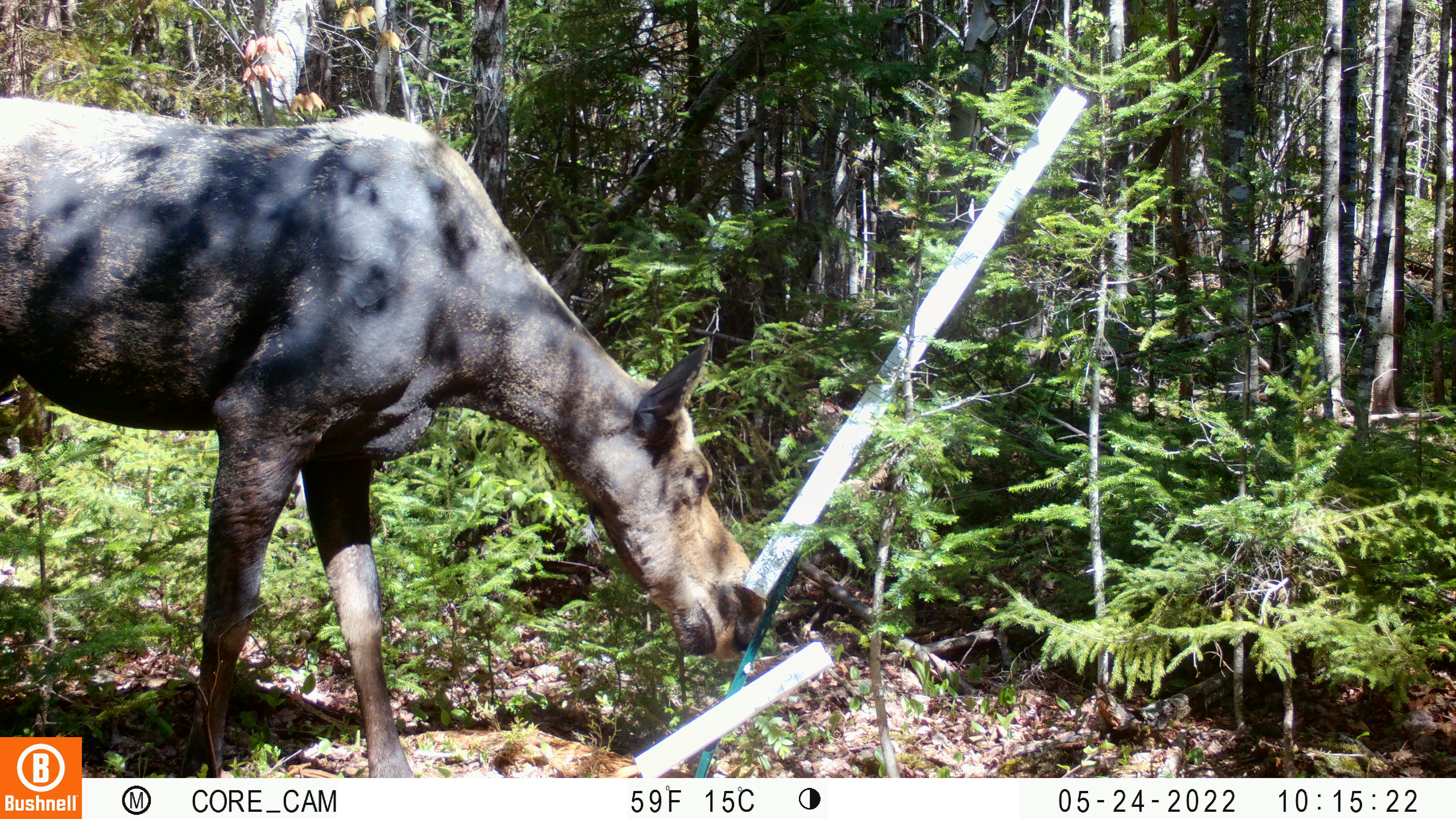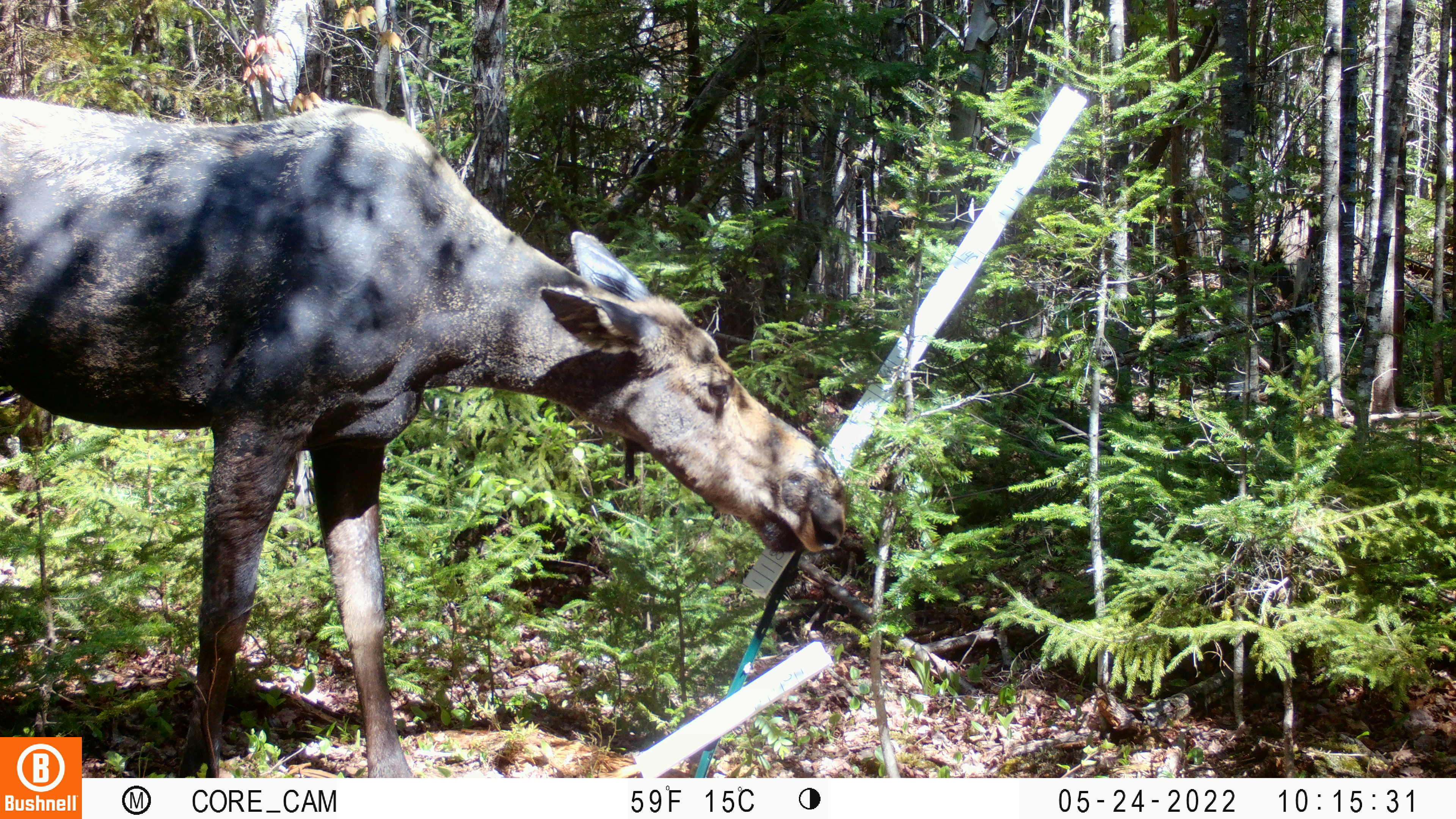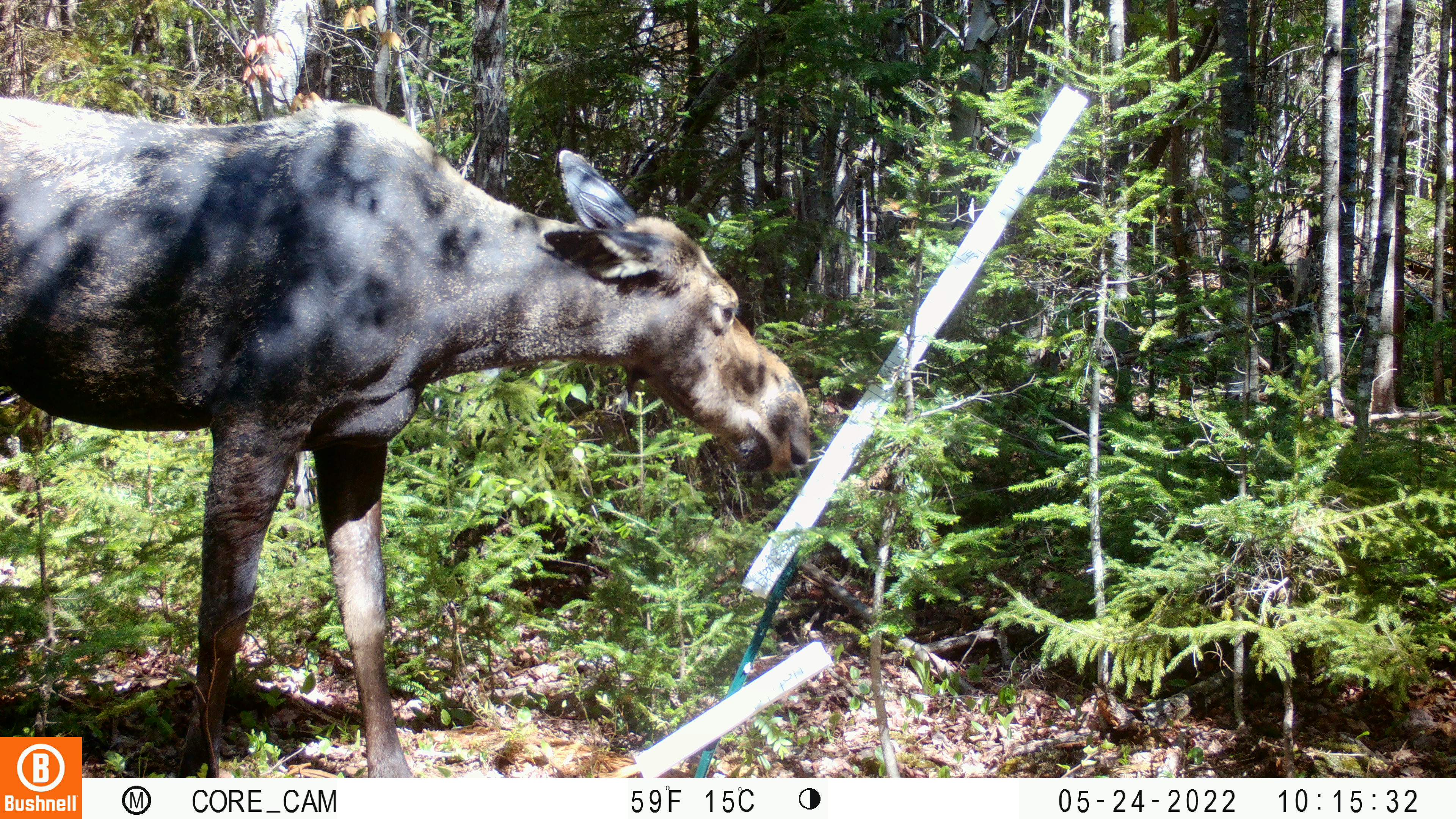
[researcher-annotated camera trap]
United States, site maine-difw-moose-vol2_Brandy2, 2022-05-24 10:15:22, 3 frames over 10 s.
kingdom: Animalia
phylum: Chordata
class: Mammalia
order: Artiodactyla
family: Cervidae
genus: Alces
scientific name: Alces alces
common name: moose